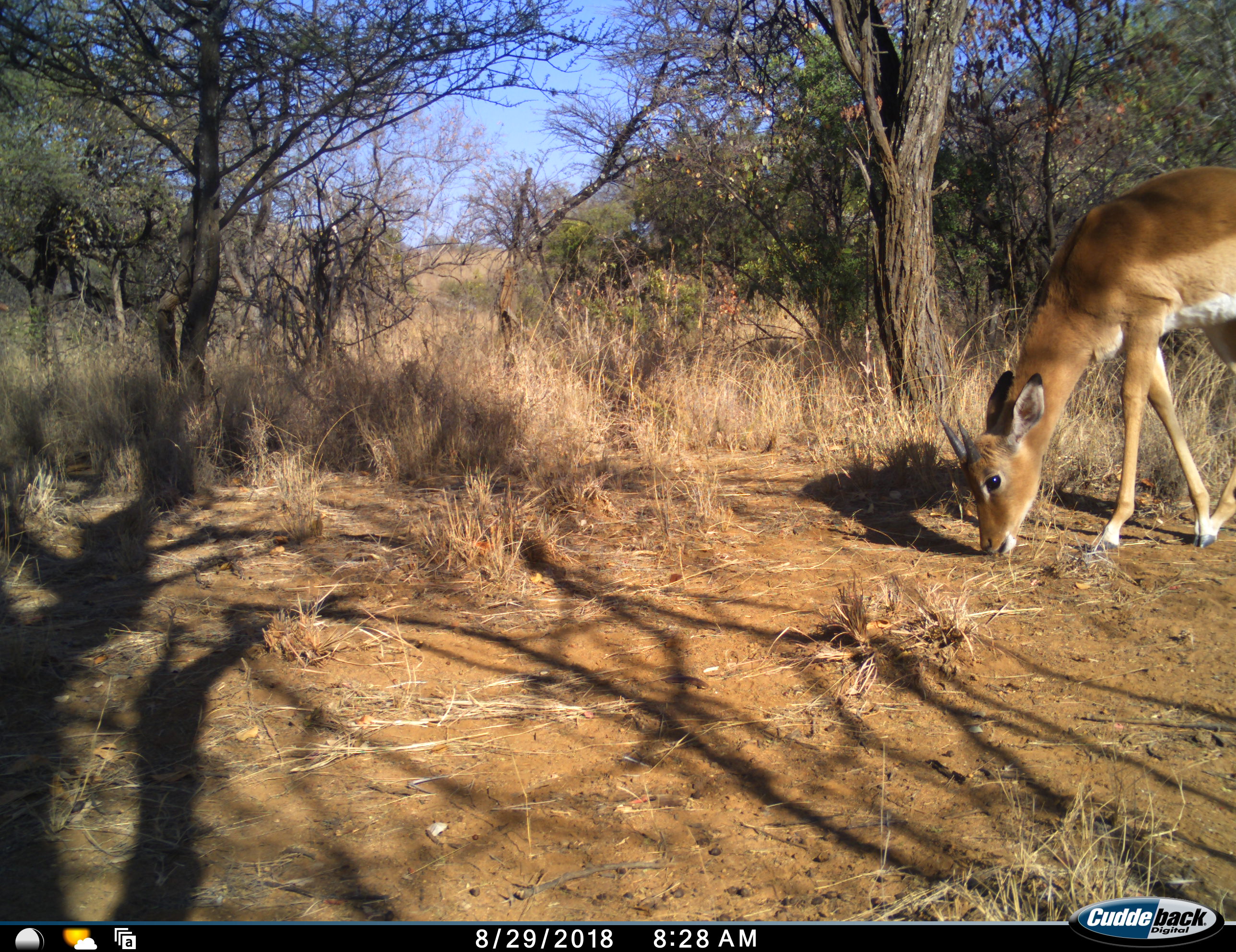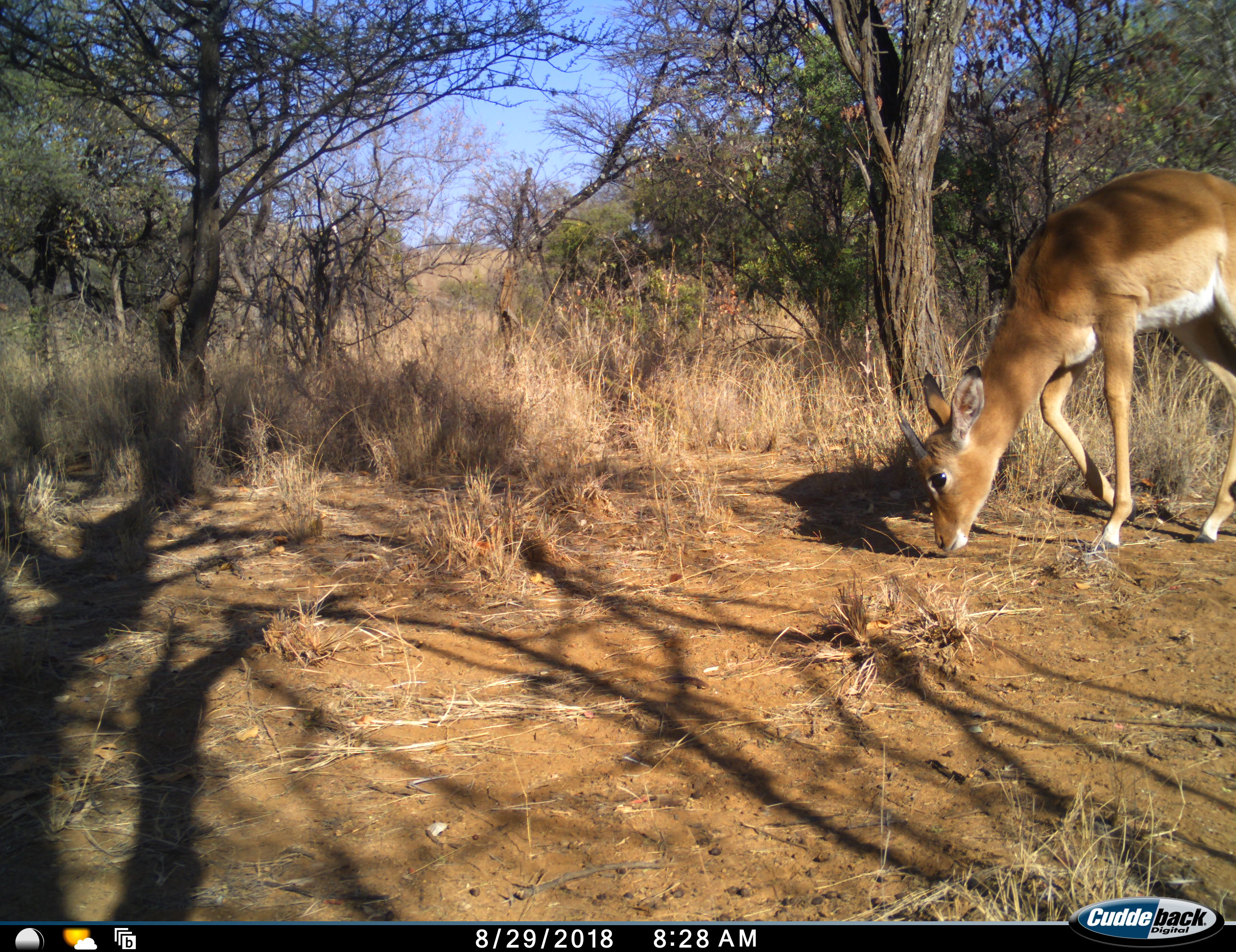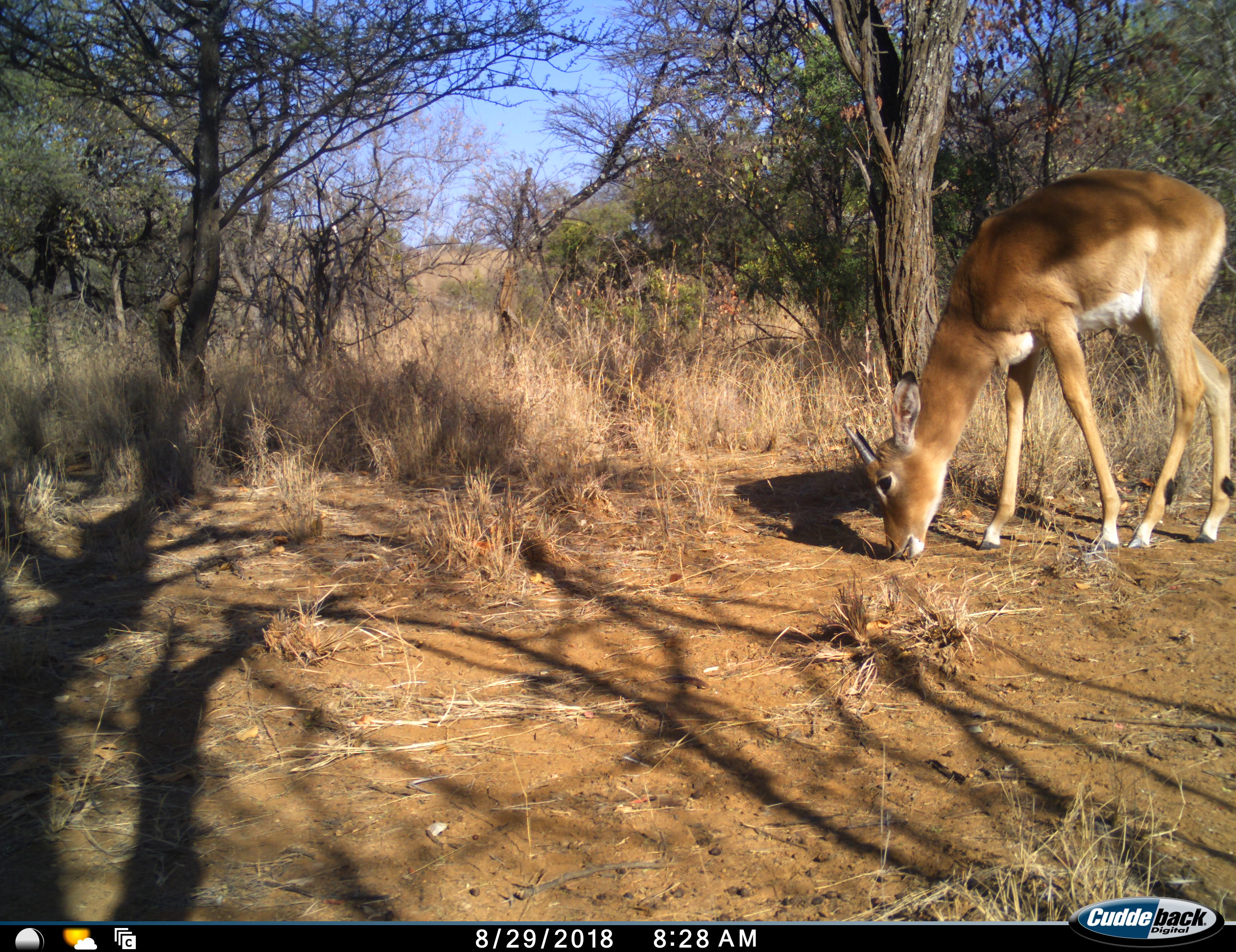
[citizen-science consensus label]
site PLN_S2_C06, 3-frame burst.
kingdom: Animalia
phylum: Chordata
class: Mammalia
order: Artiodactyla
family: Bovidae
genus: Aepyceros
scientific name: Aepyceros melampus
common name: impala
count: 1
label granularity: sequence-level